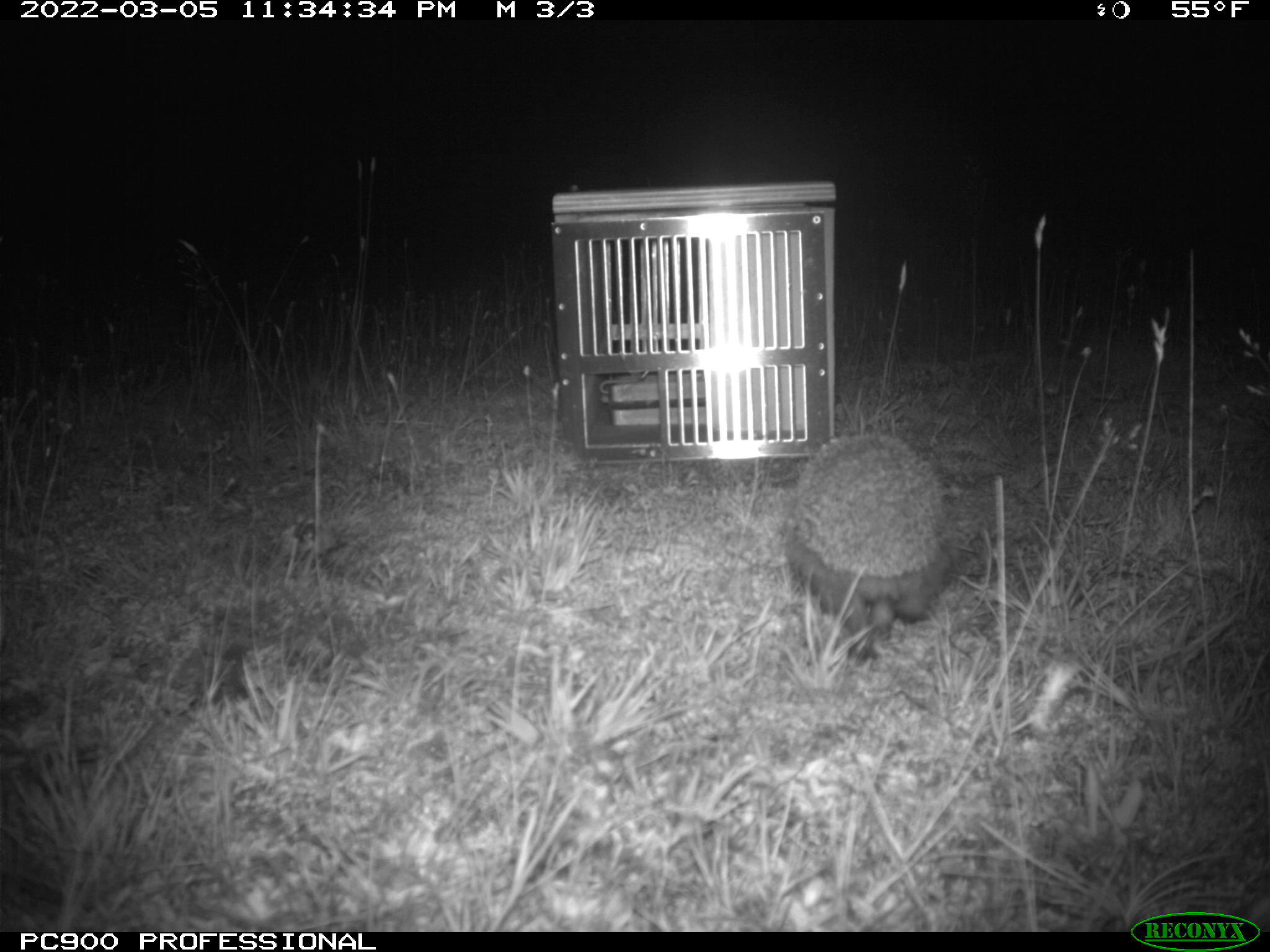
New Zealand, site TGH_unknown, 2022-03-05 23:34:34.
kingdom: Animalia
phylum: Chordata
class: Mammalia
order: Eulipotyphla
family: Erinaceidae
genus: Erinaceus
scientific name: Erinaceus europaeus europaeus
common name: european hedgehog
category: hedgehog